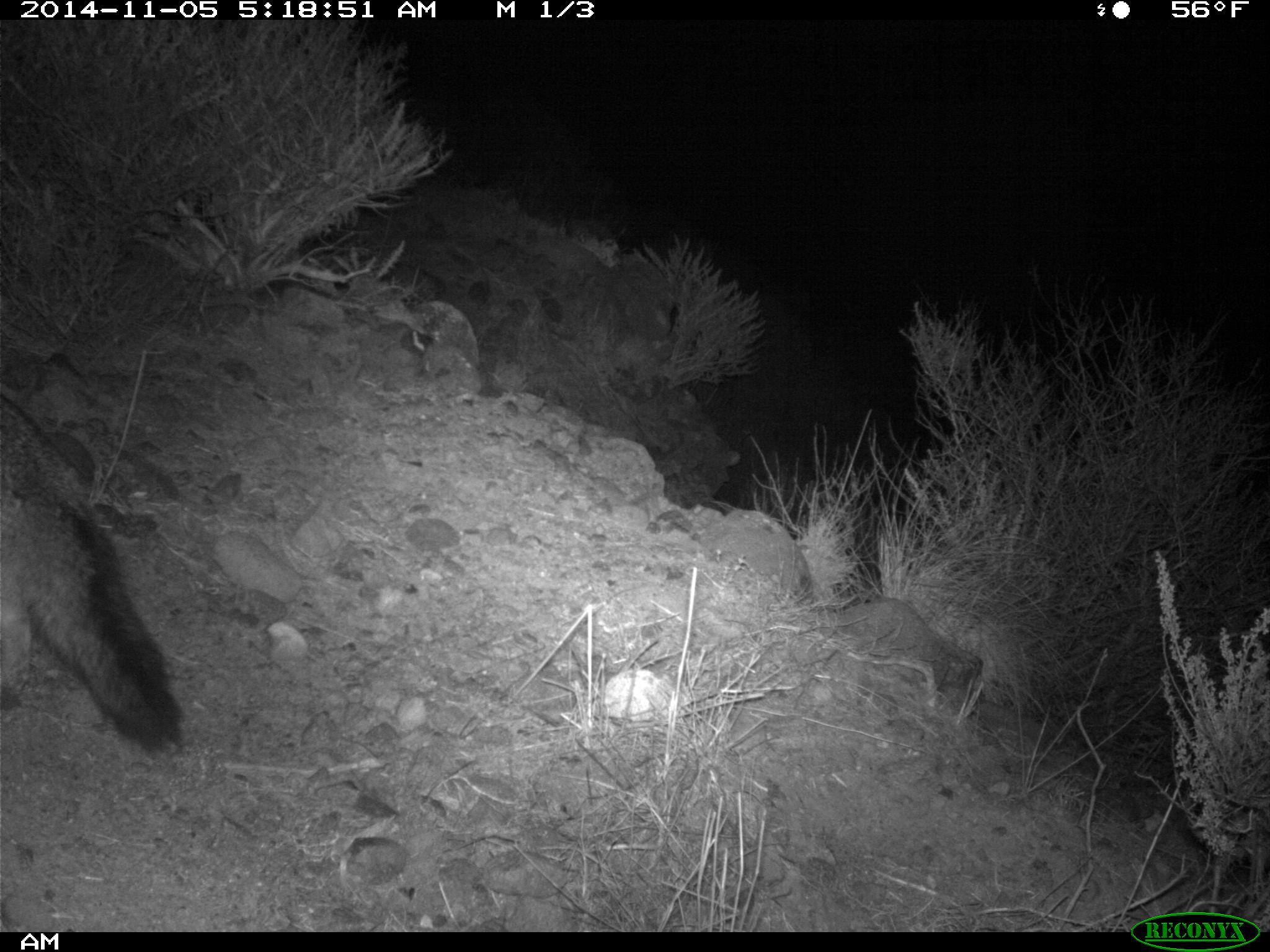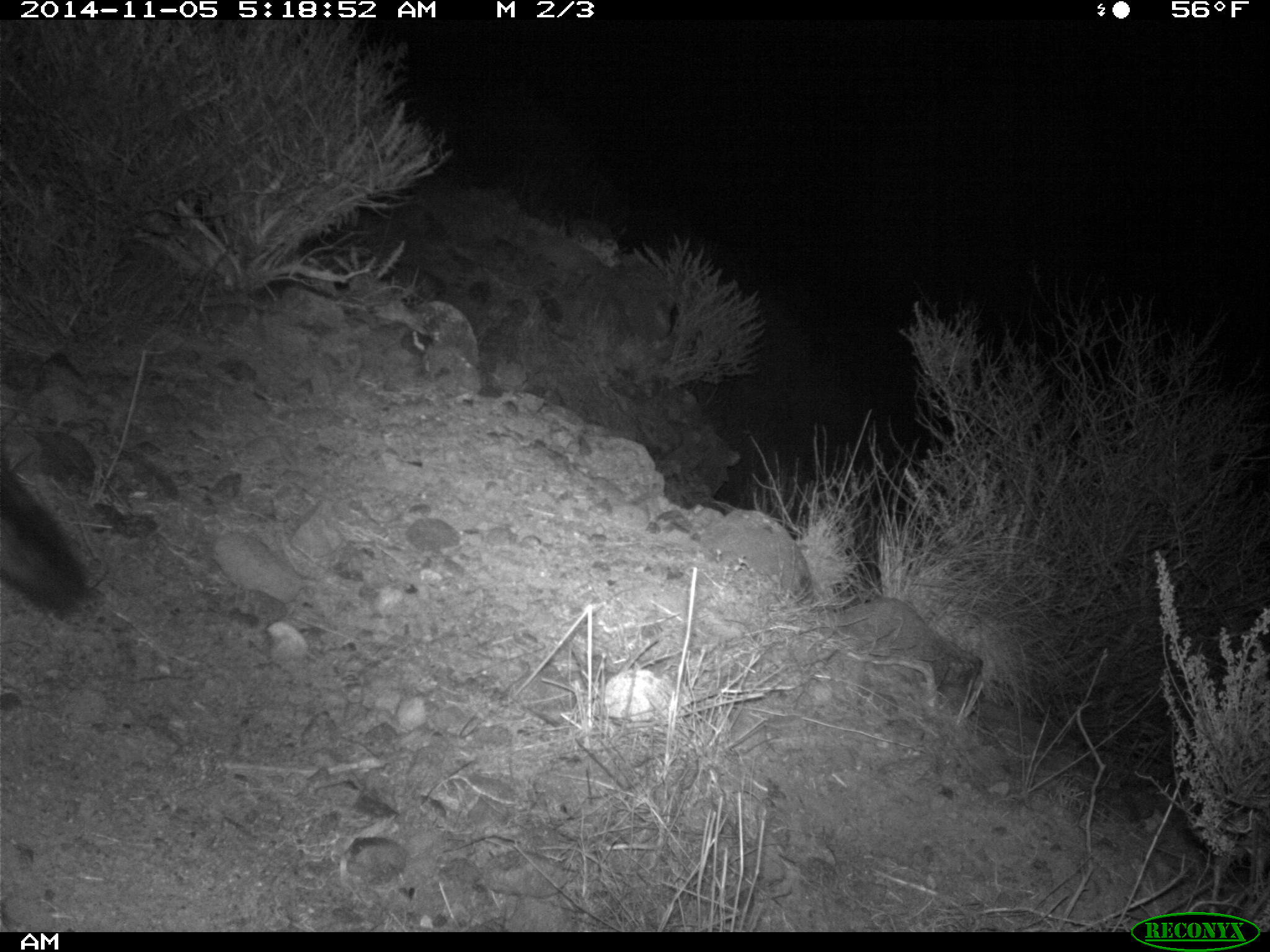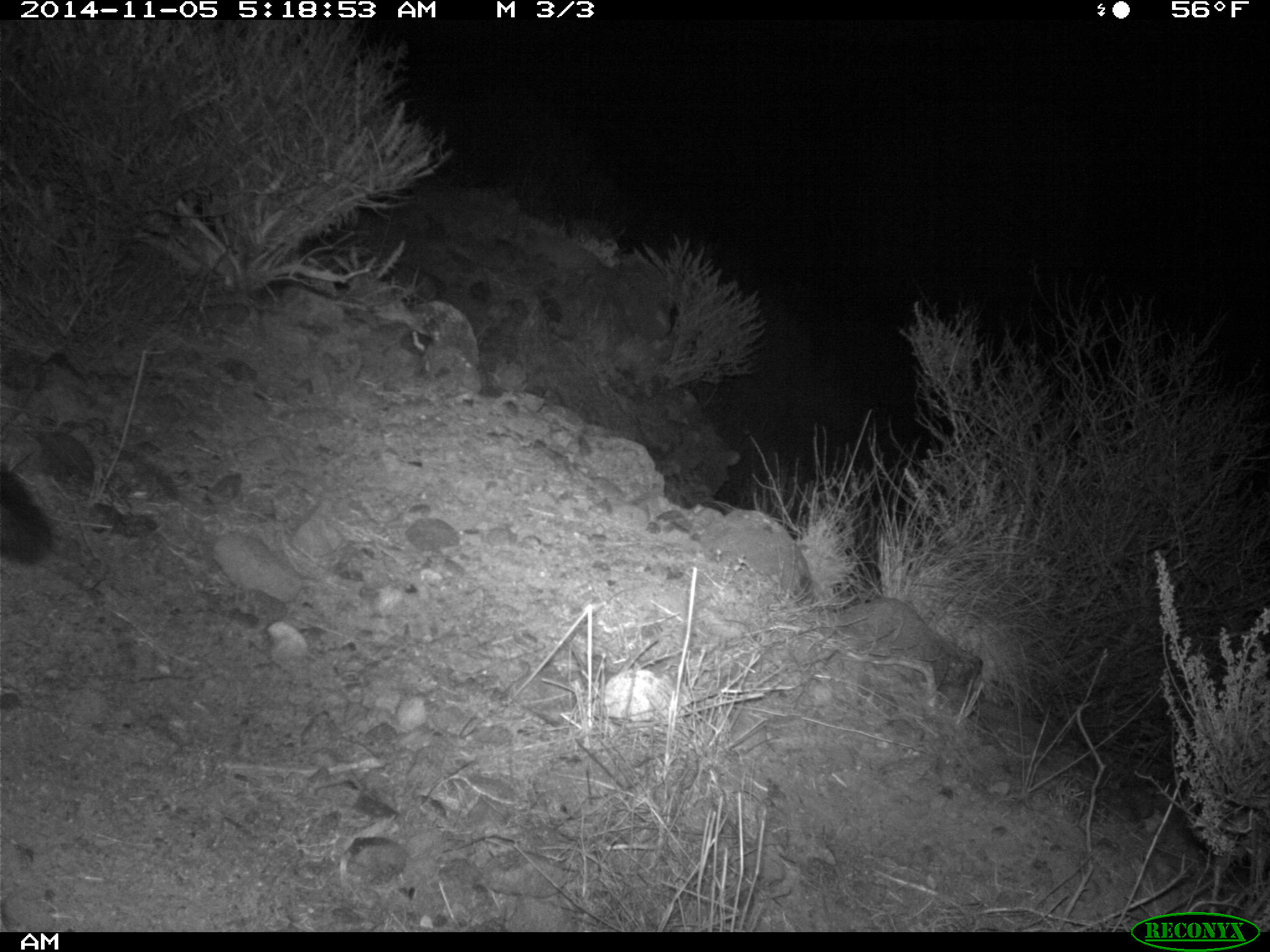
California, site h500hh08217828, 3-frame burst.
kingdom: Animalia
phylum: Chordata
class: Mammalia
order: Carnivora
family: Canidae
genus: Urocyon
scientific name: Urocyon littoralis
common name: island fox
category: fox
Fox (island fox) (Urocyon littoralis).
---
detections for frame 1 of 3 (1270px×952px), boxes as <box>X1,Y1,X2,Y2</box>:
fox: <box>0,395,180,752</box>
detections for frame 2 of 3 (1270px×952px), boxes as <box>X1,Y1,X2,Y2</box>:
fox: <box>0,463,89,618</box>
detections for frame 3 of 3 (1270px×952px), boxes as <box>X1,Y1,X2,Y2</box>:
fox: <box>0,463,51,566</box>